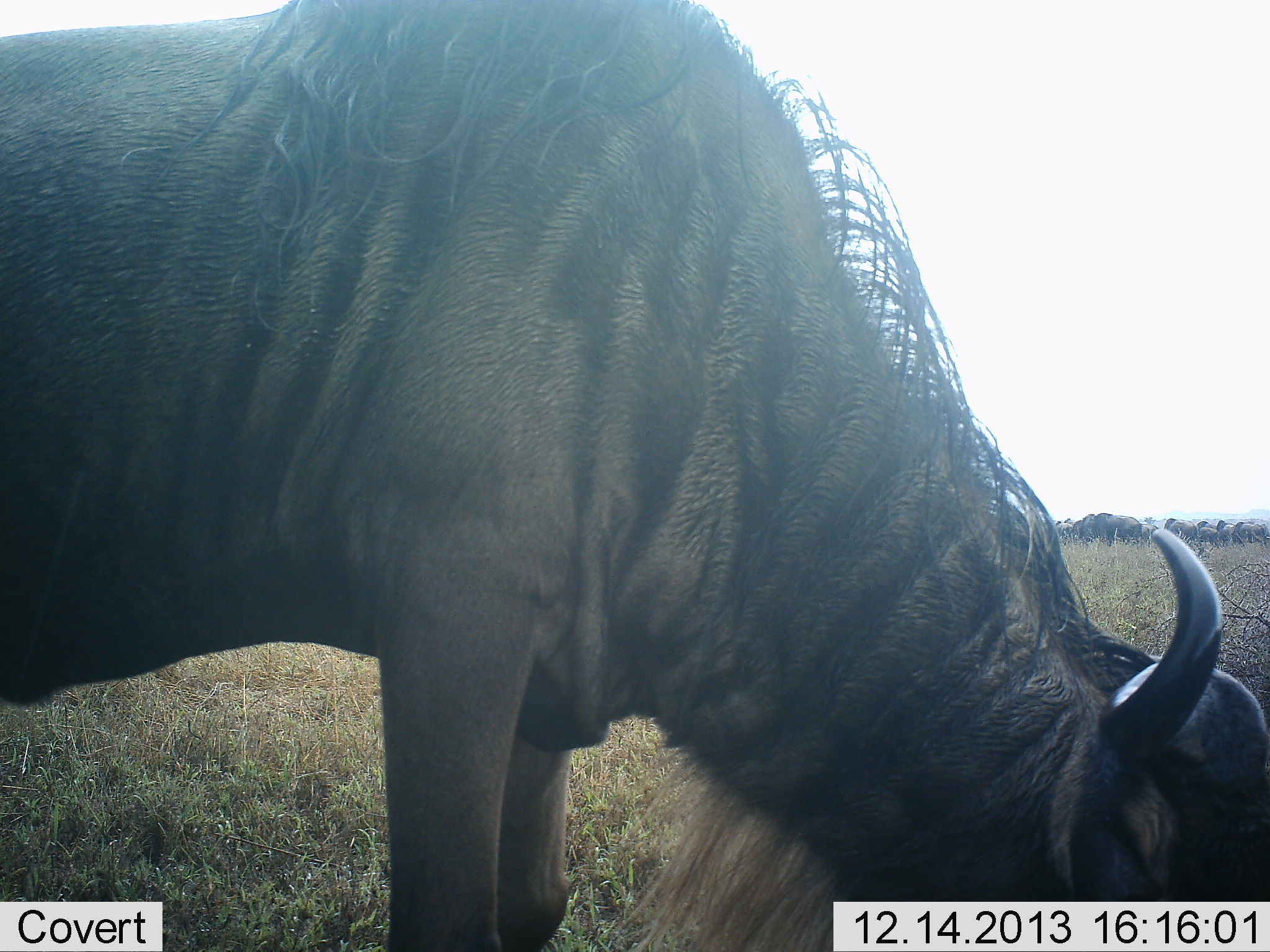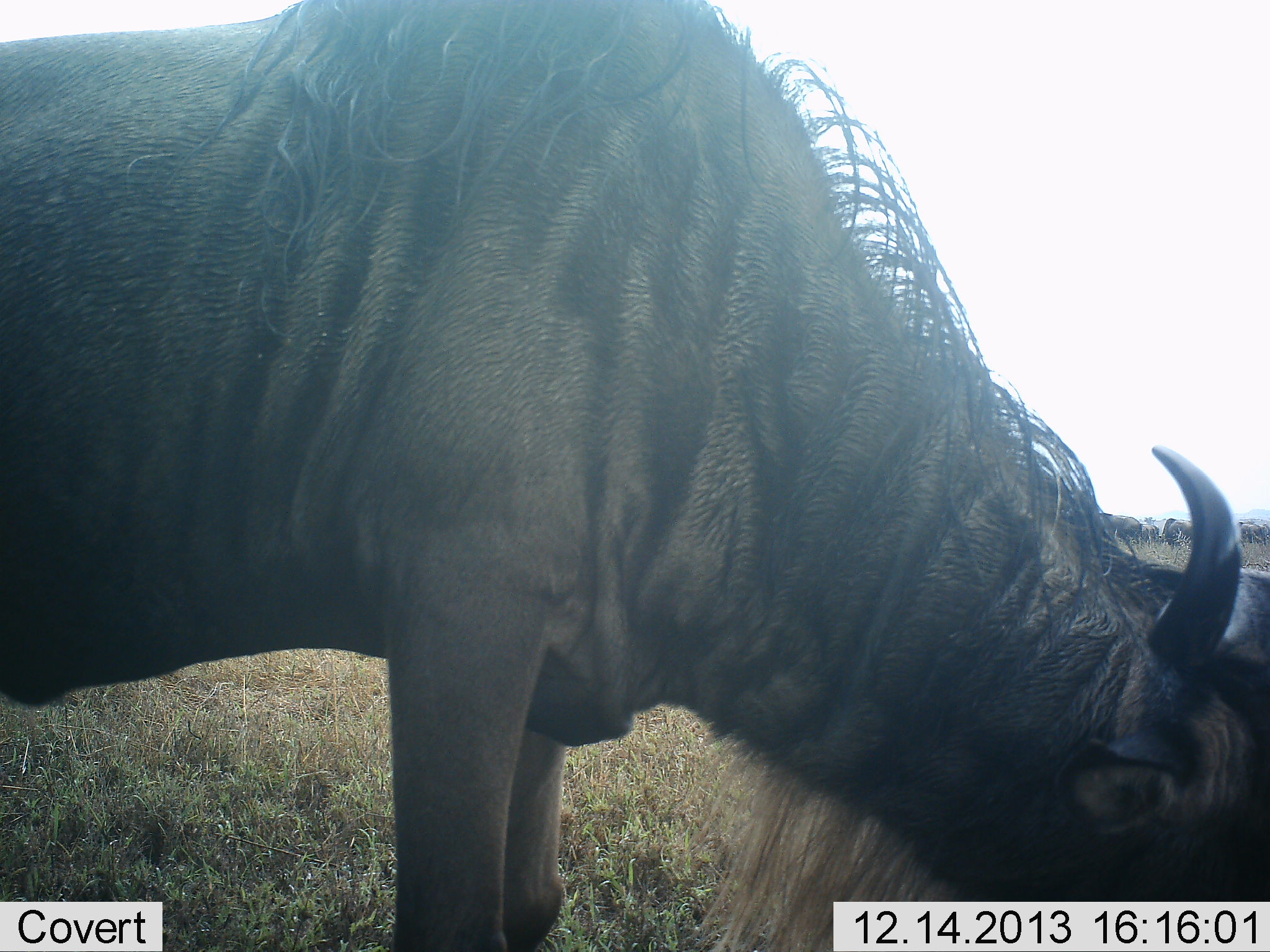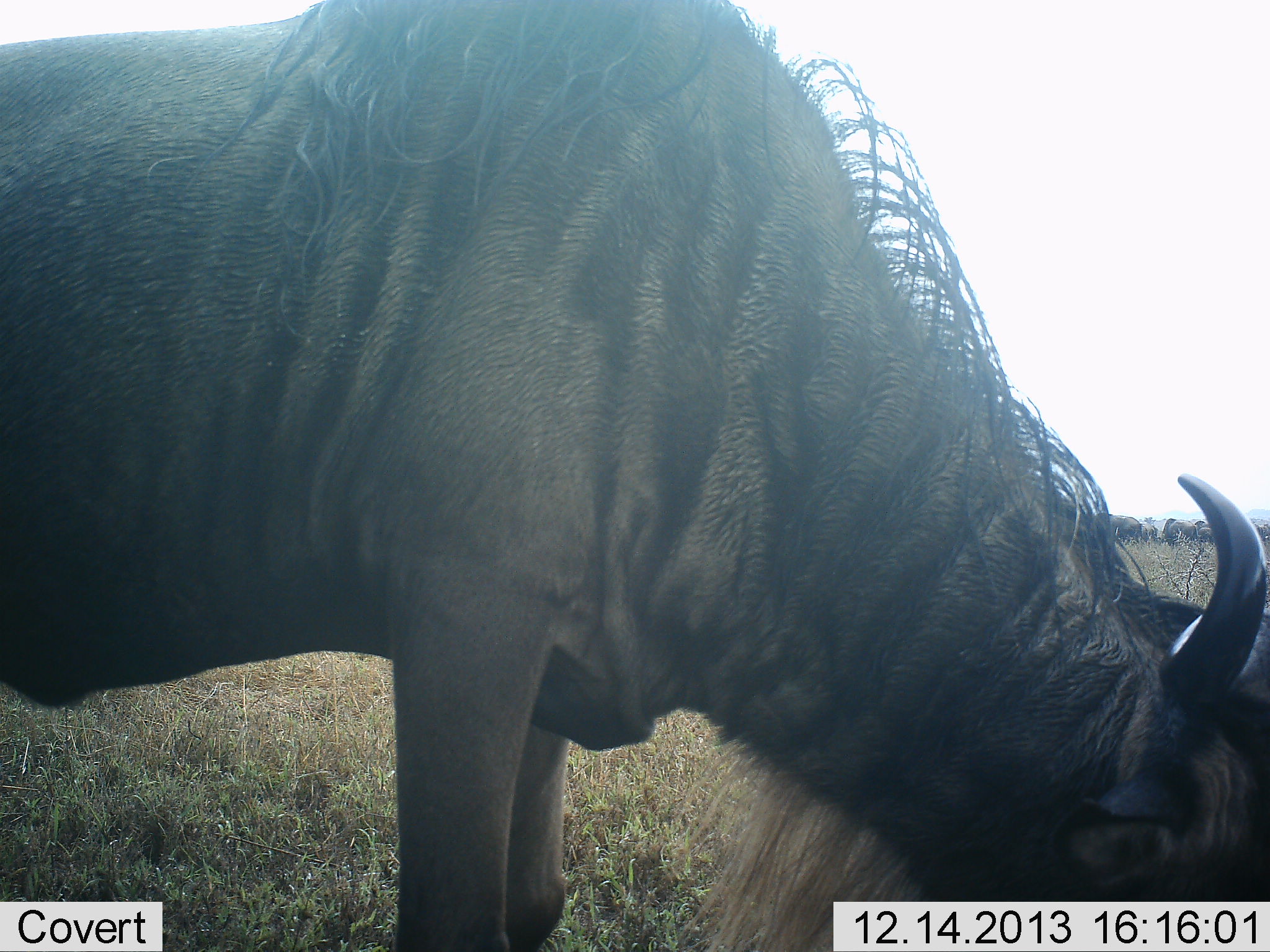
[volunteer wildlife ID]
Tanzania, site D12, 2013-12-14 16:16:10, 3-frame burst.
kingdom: Animalia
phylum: Chordata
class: Mammalia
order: Artiodactyla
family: Bovidae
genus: Connochaetes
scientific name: Connochaetes taurinus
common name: blue wildebeest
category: wildebeest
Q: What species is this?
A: Wildebeest (blue wildebeest) (Connochaetes taurinus).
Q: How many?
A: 1.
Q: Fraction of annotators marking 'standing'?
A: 50%.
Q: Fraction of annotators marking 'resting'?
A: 0%.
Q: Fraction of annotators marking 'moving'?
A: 0%.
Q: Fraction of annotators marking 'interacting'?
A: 0%.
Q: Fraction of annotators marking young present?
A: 0%.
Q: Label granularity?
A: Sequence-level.